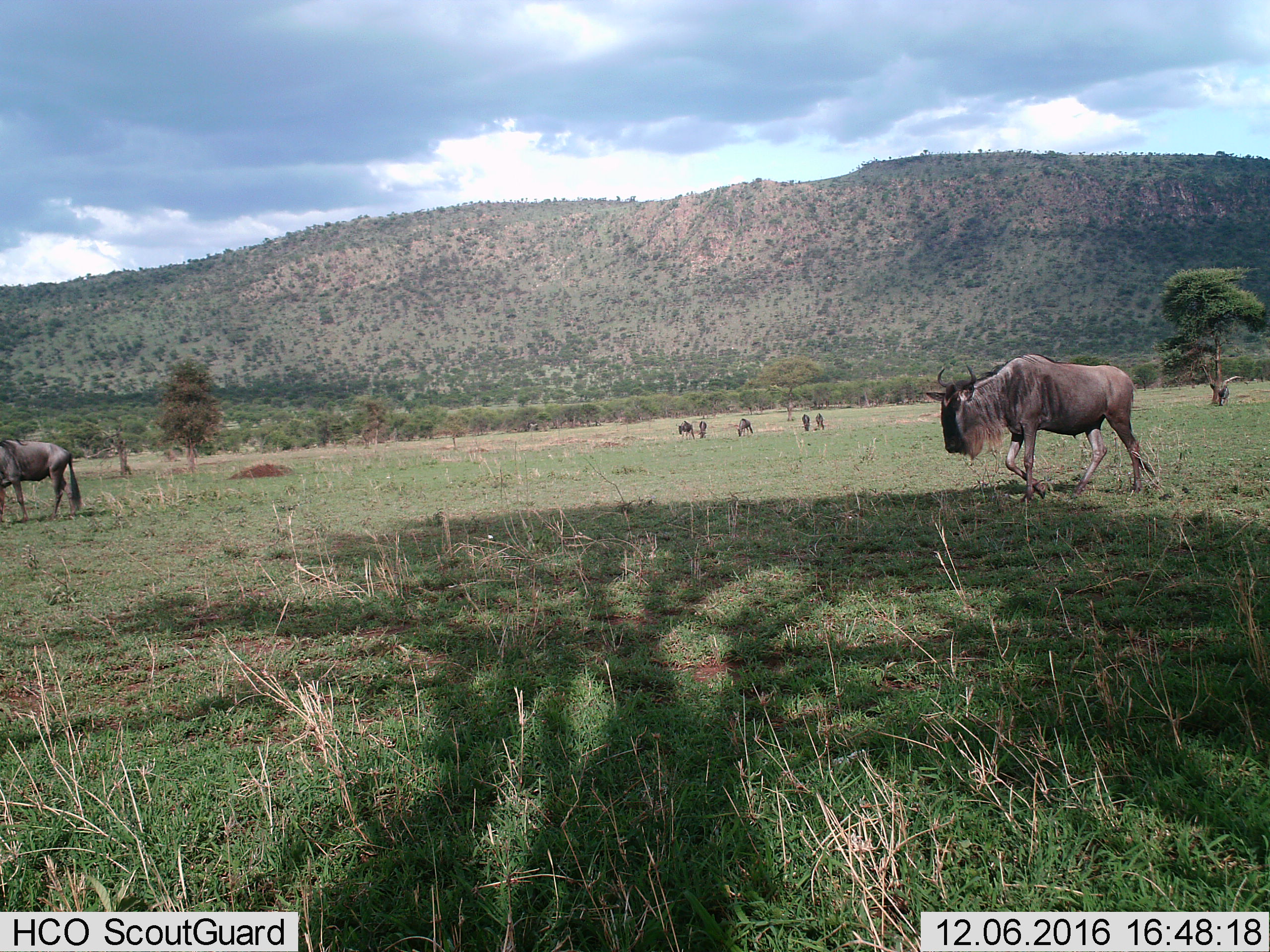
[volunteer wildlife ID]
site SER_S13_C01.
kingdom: Animalia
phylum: Chordata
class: Mammalia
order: Artiodactyla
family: Bovidae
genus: Connochaetes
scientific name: Connochaetes taurinus taurinus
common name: blue wildebeest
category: wildebeestblue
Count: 7.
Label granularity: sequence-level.